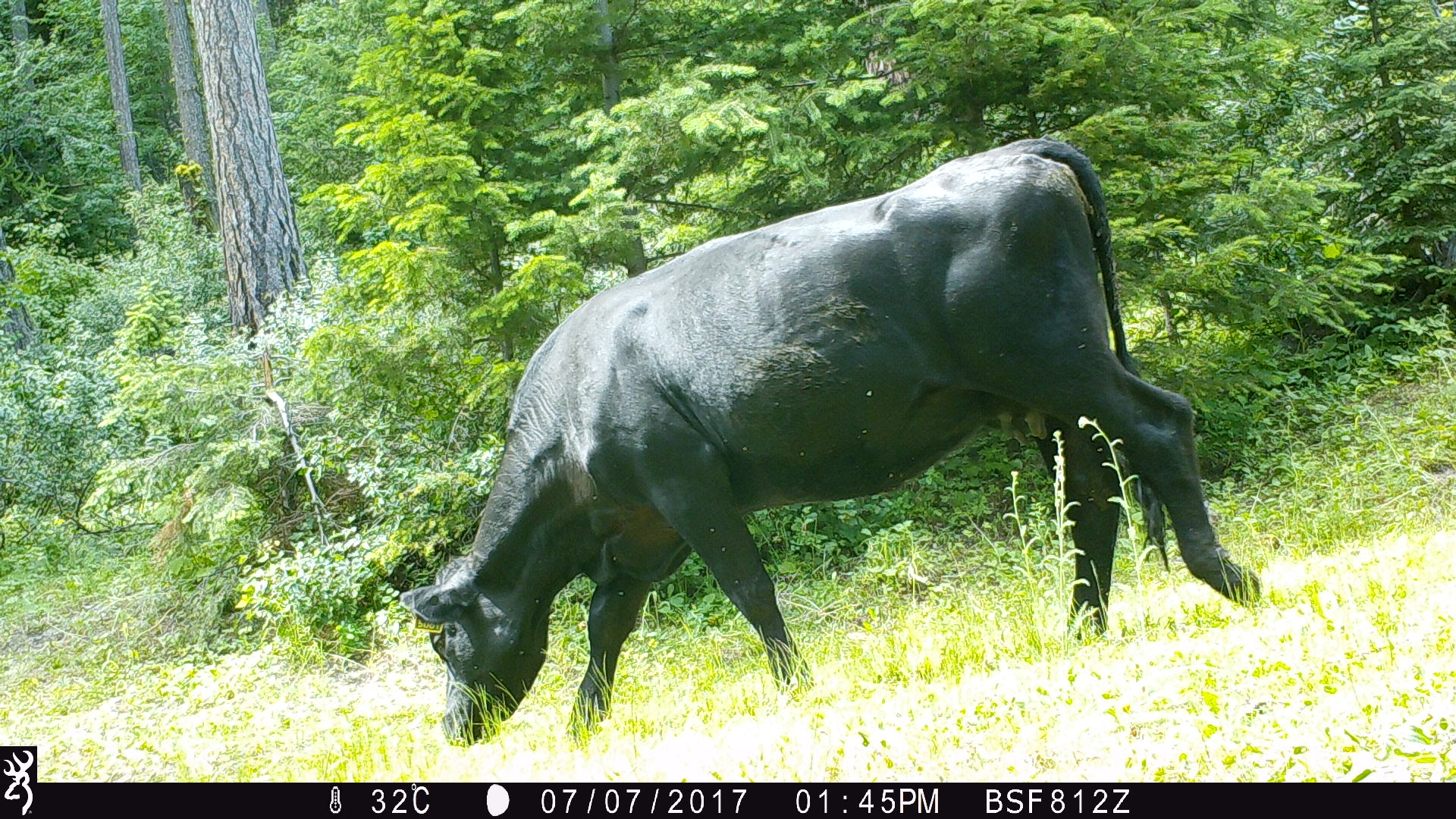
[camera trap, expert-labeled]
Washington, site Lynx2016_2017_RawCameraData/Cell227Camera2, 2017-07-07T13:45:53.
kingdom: Animalia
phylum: Chordata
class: Mammalia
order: Artiodactyla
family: Bovidae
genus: Bos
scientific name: Bos taurus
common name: domestic cattle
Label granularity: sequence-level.